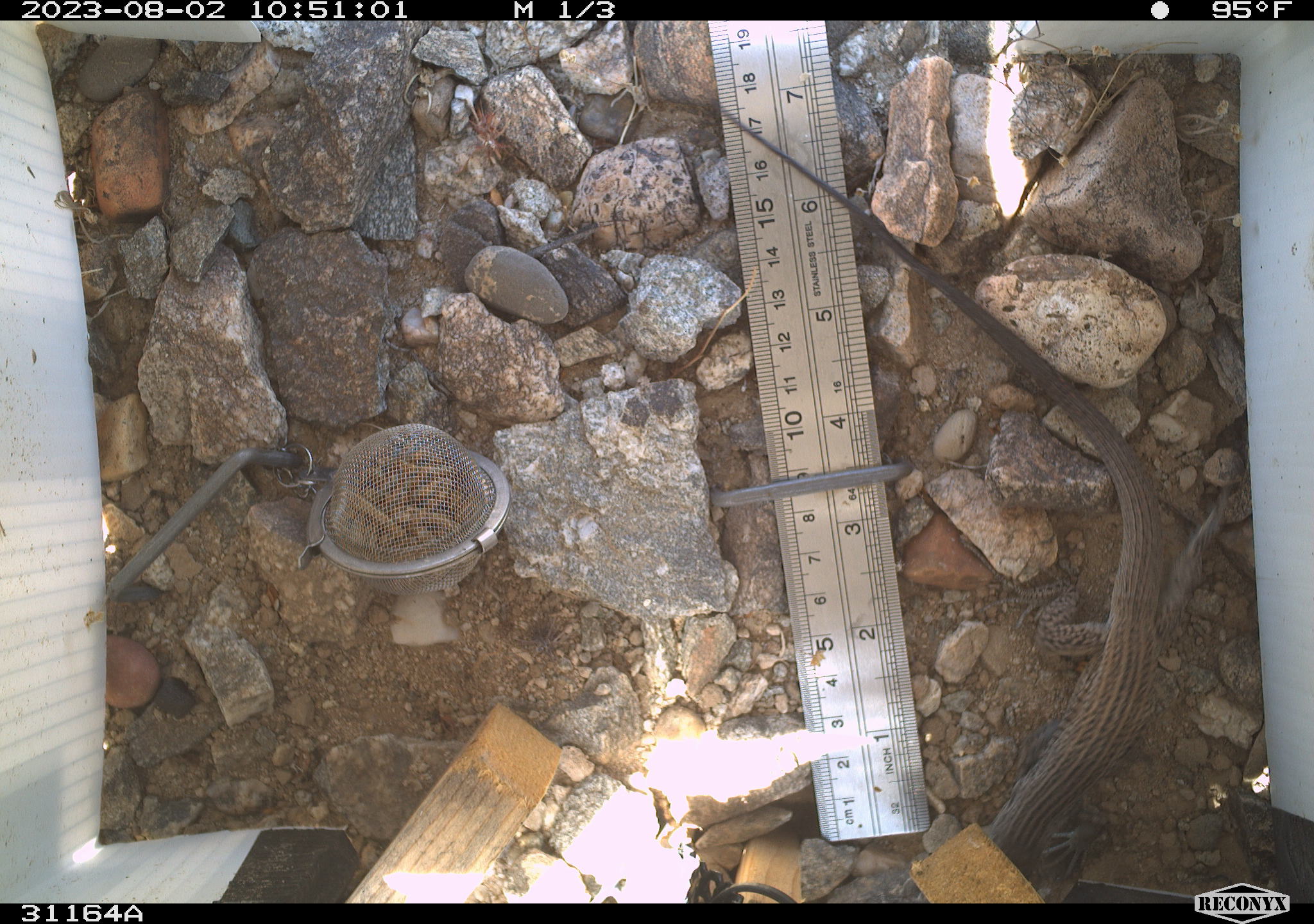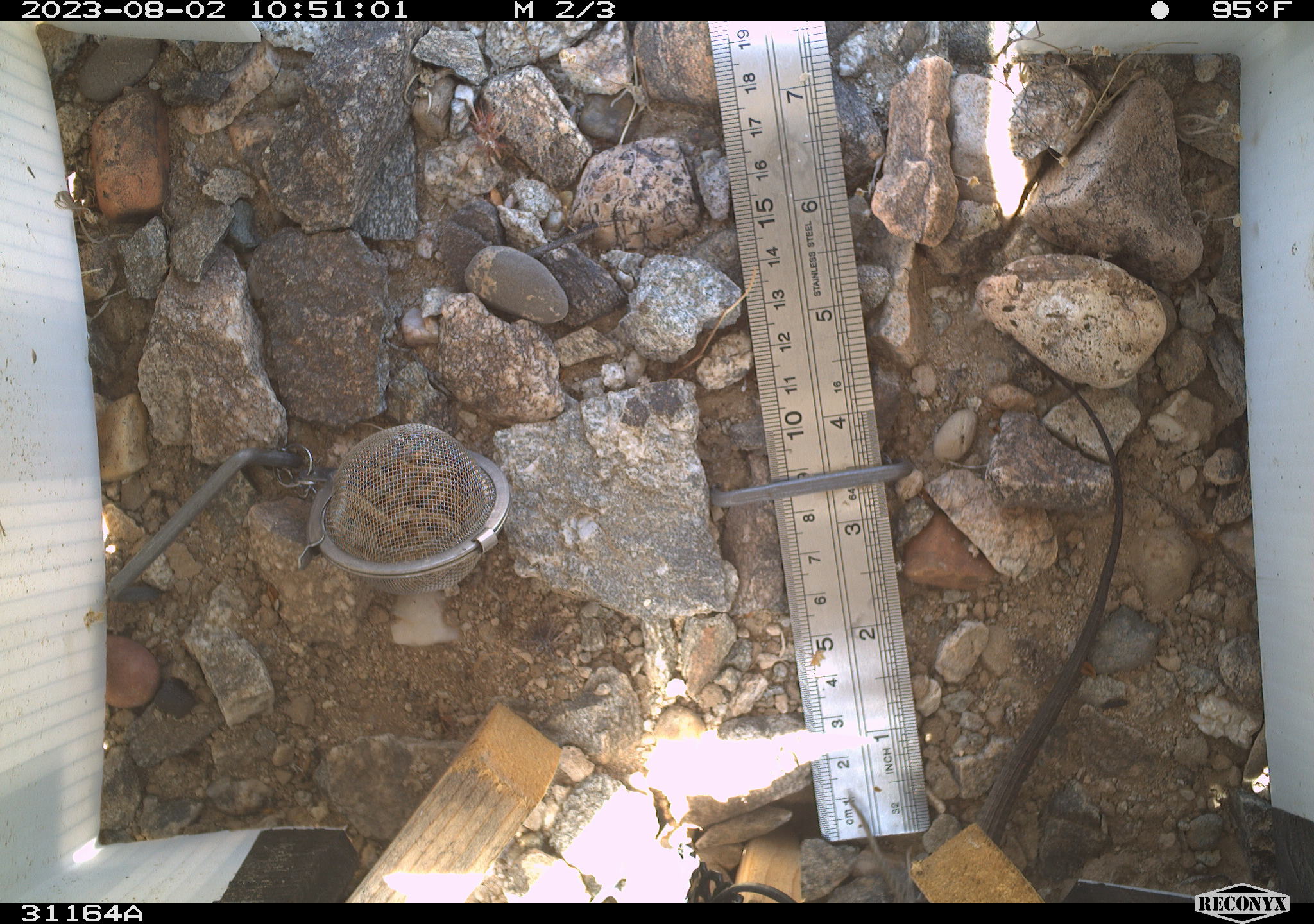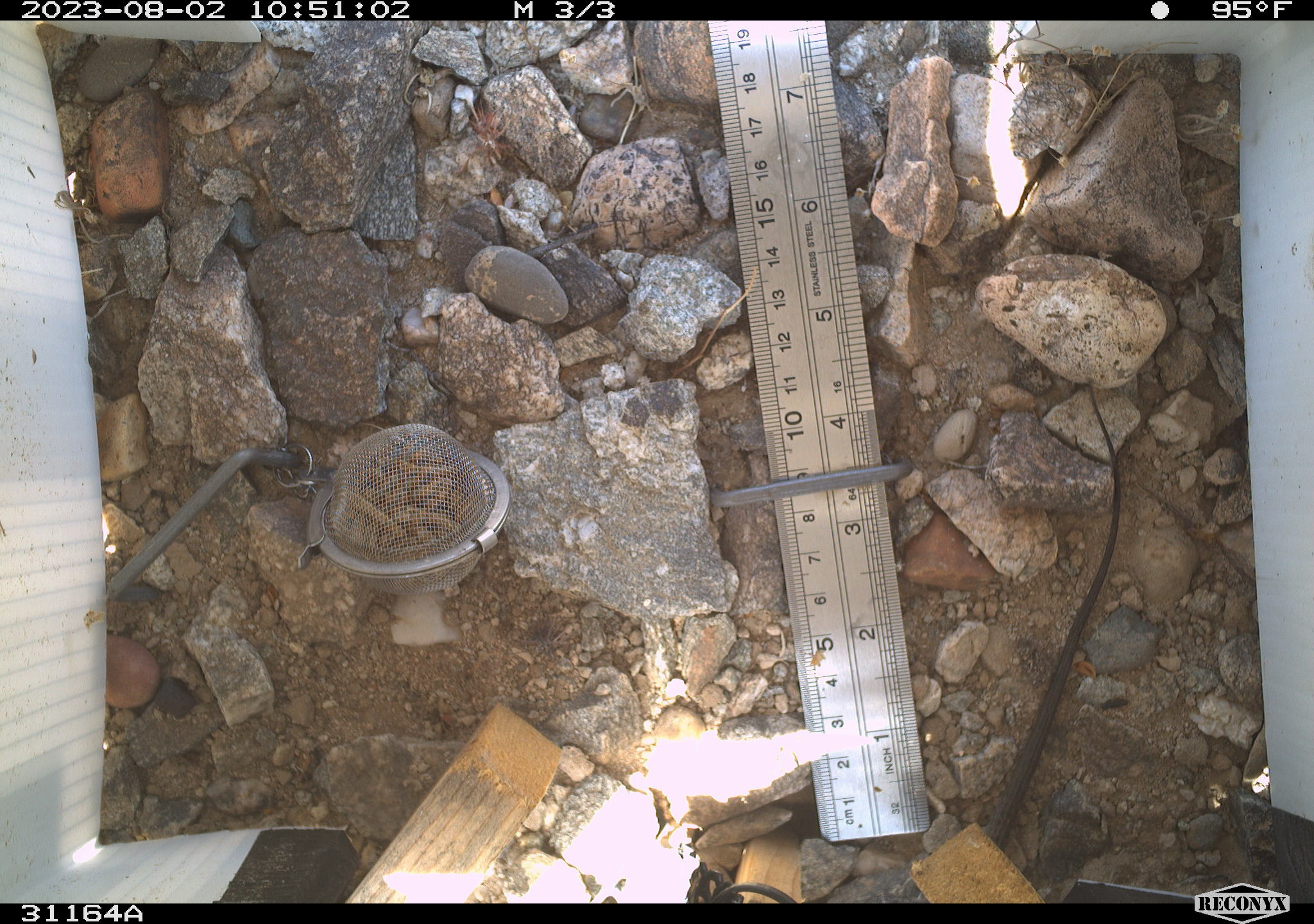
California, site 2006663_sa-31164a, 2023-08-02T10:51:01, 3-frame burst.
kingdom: Animalia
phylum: Chordata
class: Reptilia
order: Squamata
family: Teiidae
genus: Aspidoscelis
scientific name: Aspidoscelis tigris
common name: western whiptail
Western whiptail (Aspidoscelis tigris).